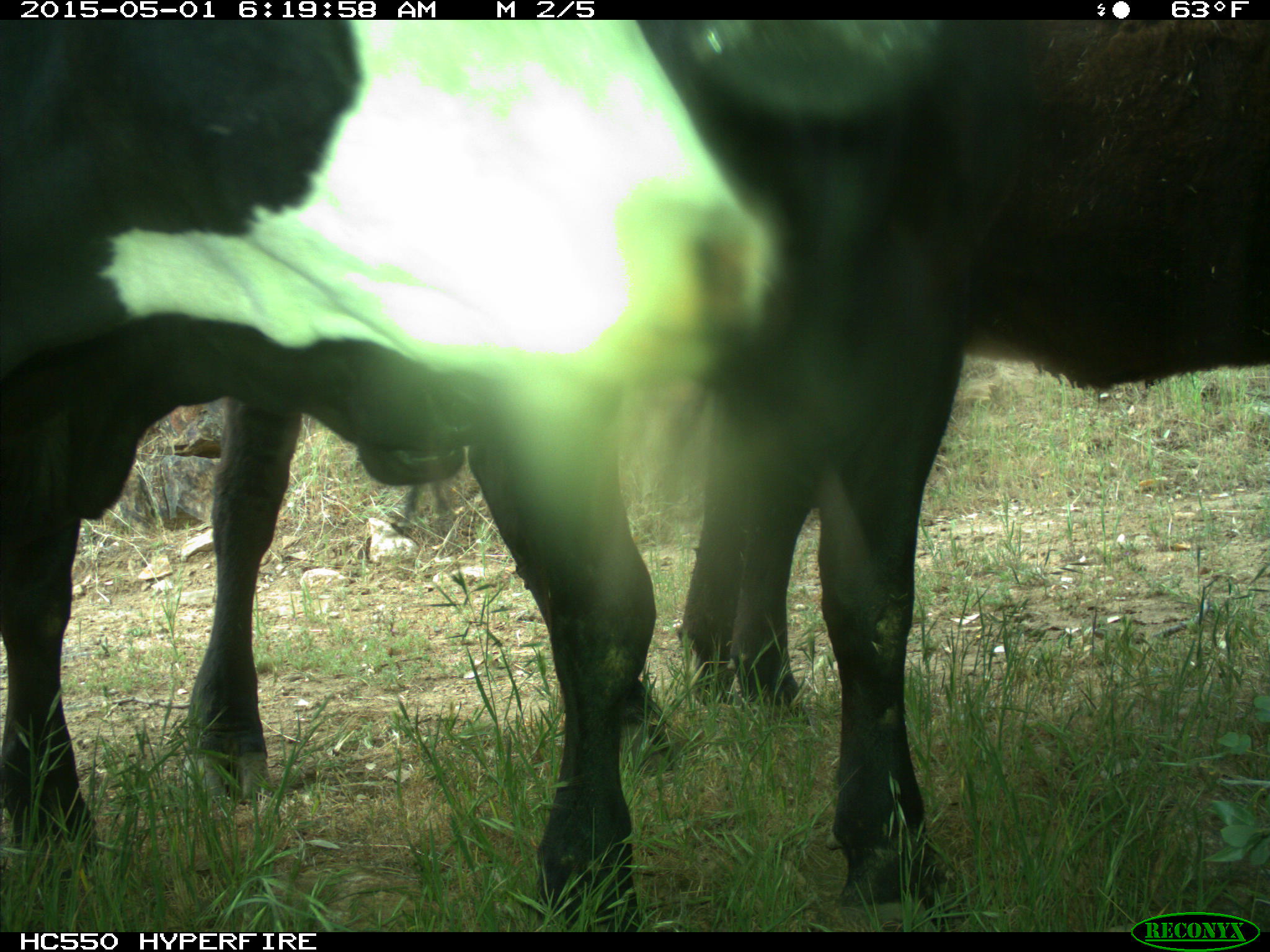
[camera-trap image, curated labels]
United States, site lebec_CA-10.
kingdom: Animalia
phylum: Chordata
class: Mammalia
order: Artiodactyla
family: Bovidae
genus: Bos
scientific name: Bos taurus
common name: domestic cow